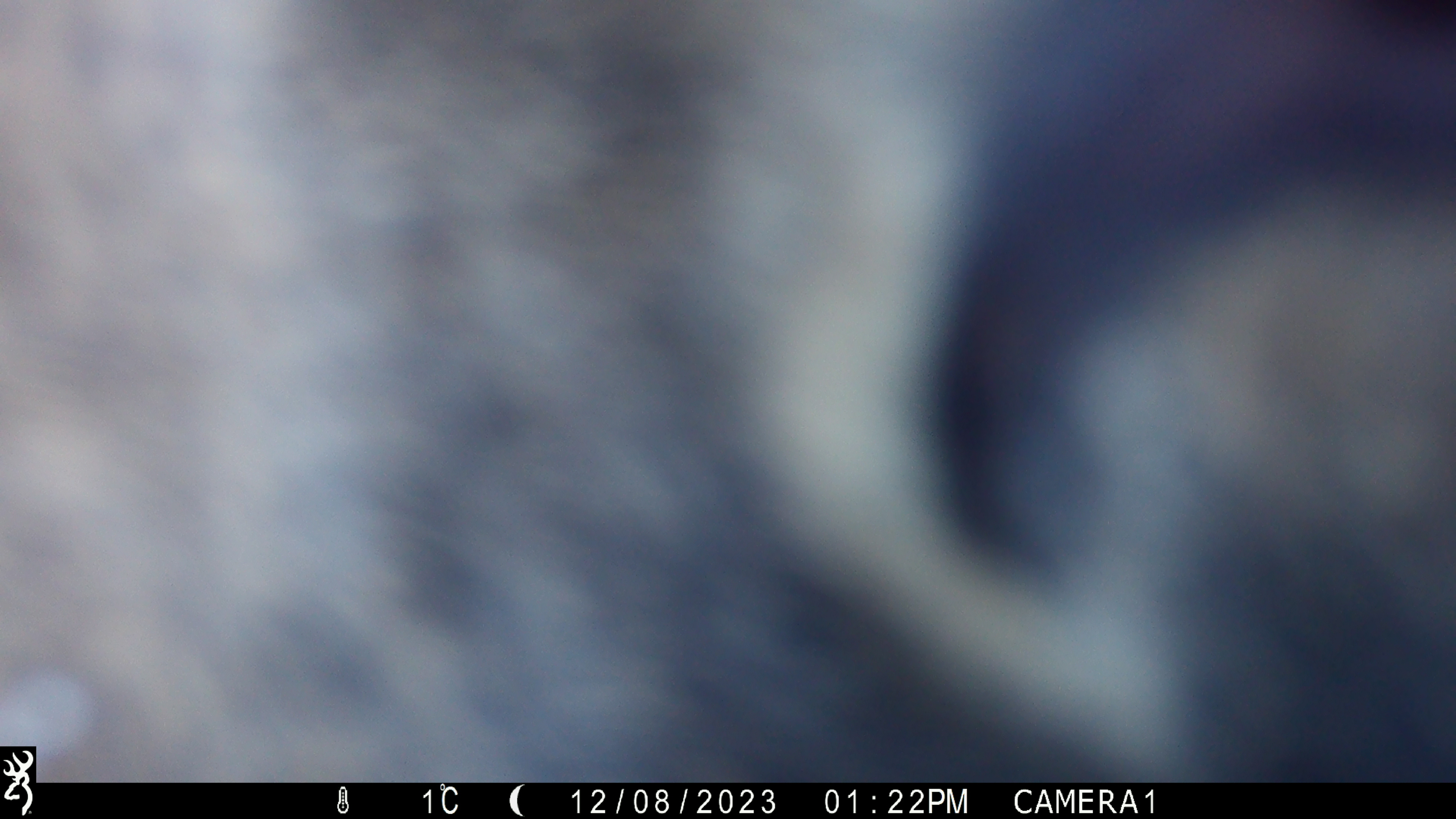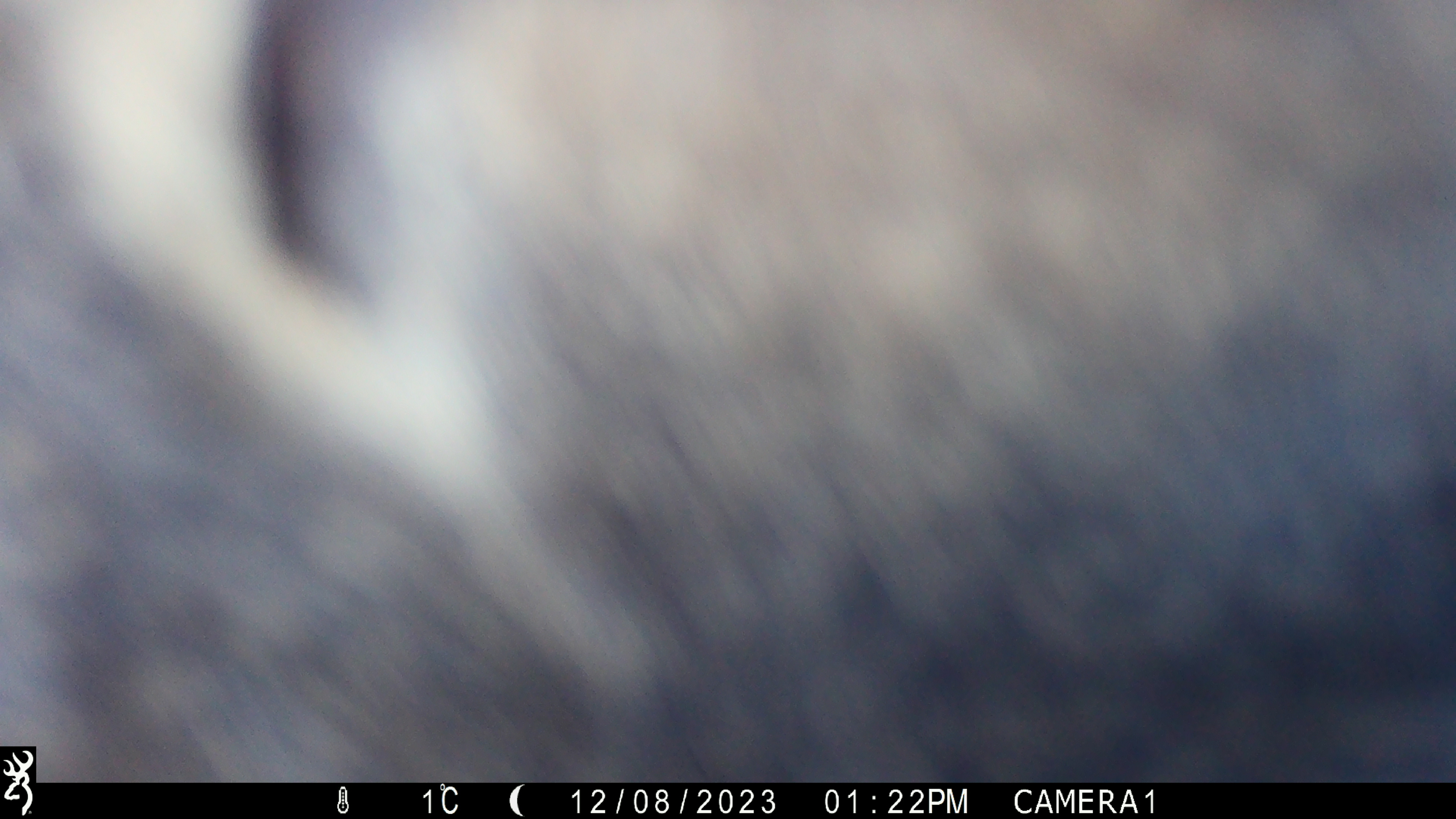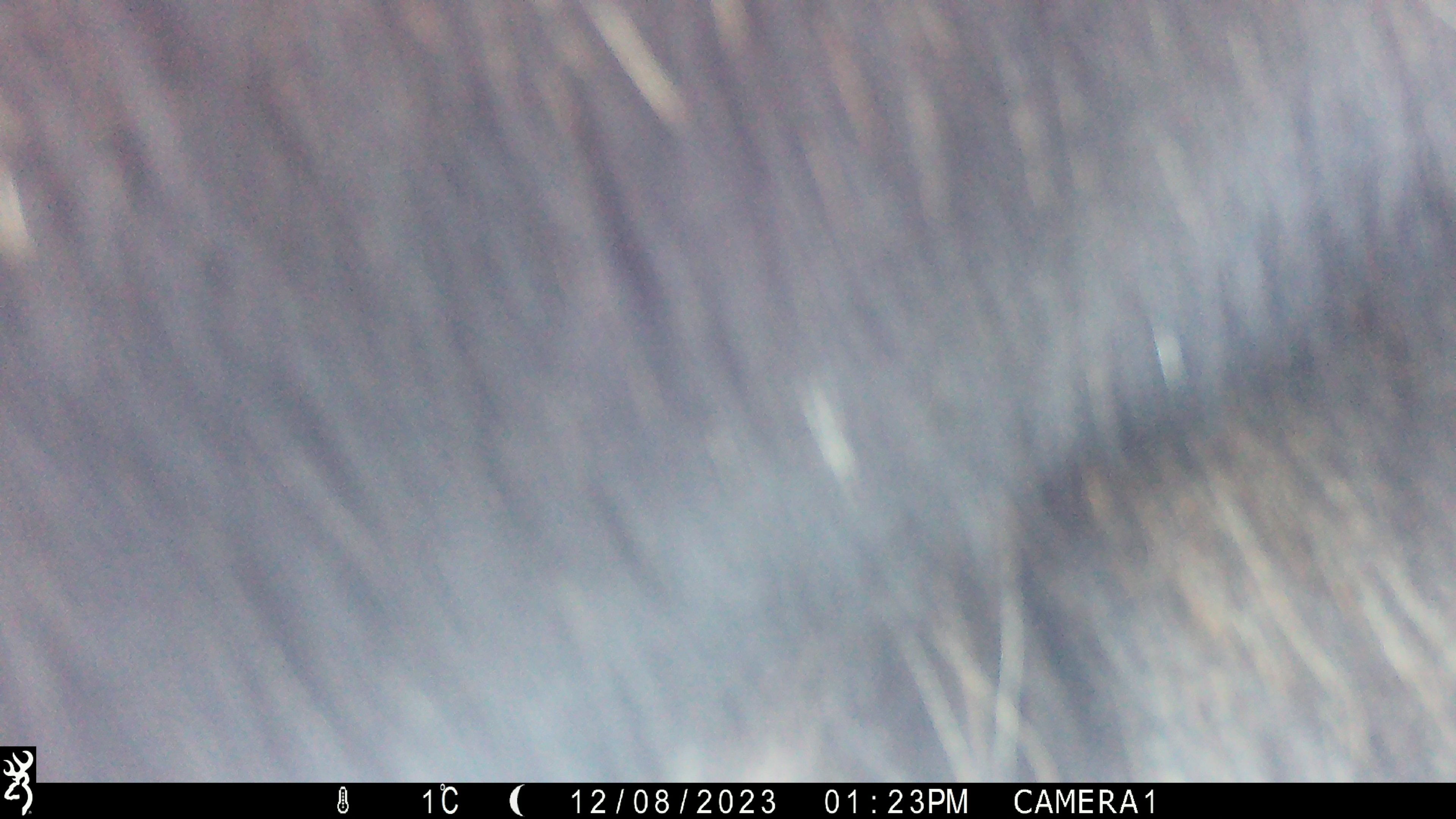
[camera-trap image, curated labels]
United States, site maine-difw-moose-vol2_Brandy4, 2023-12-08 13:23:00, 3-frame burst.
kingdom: Animalia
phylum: Chordata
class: Mammalia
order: Artiodactyla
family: Cervidae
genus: Alces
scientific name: Alces alces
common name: moose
Moose (Alces alces).